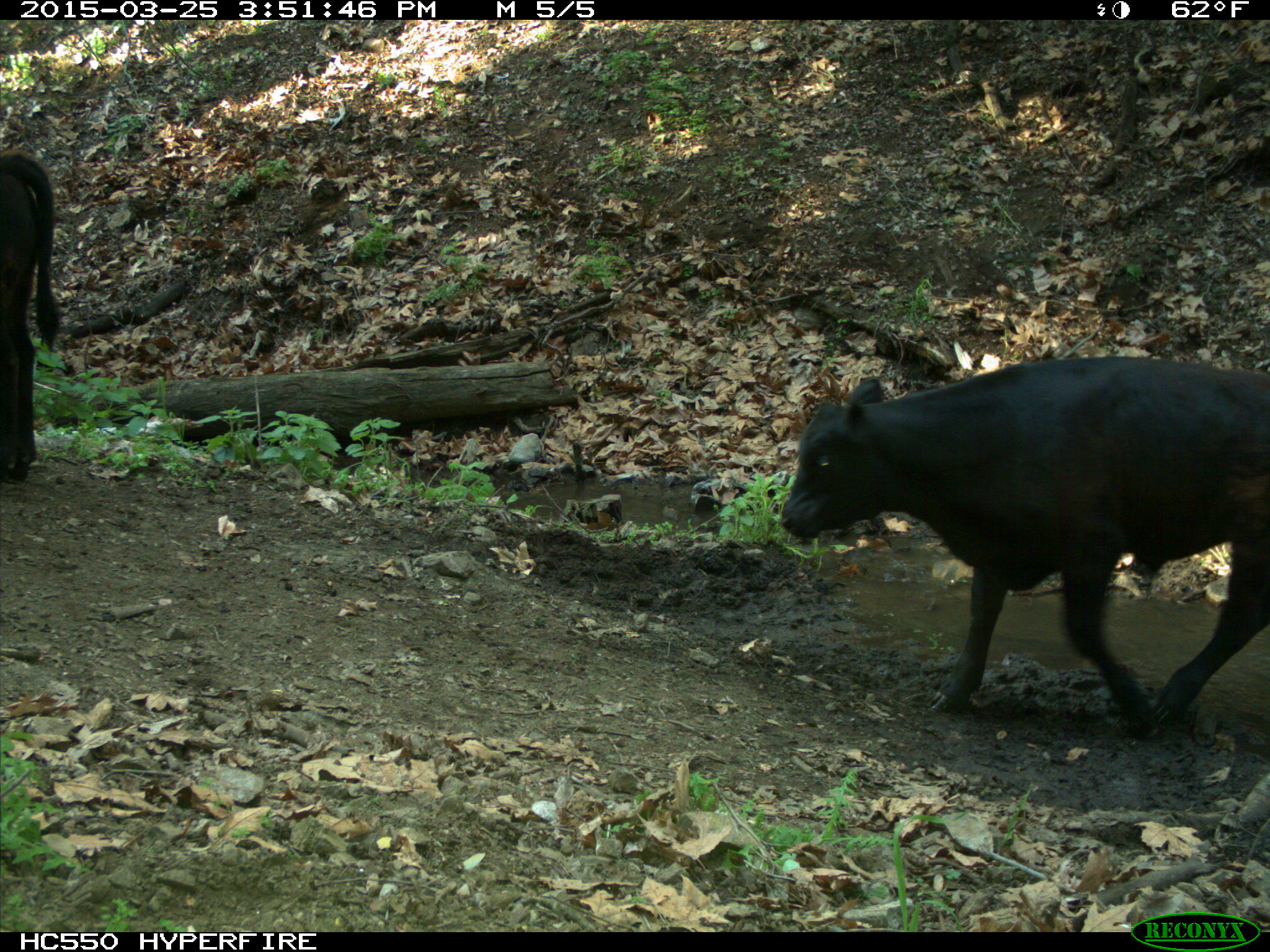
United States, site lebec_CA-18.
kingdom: Animalia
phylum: Chordata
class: Mammalia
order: Artiodactyla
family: Bovidae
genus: Bos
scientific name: Bos taurus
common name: domestic cow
Bos taurus (domestic cow).